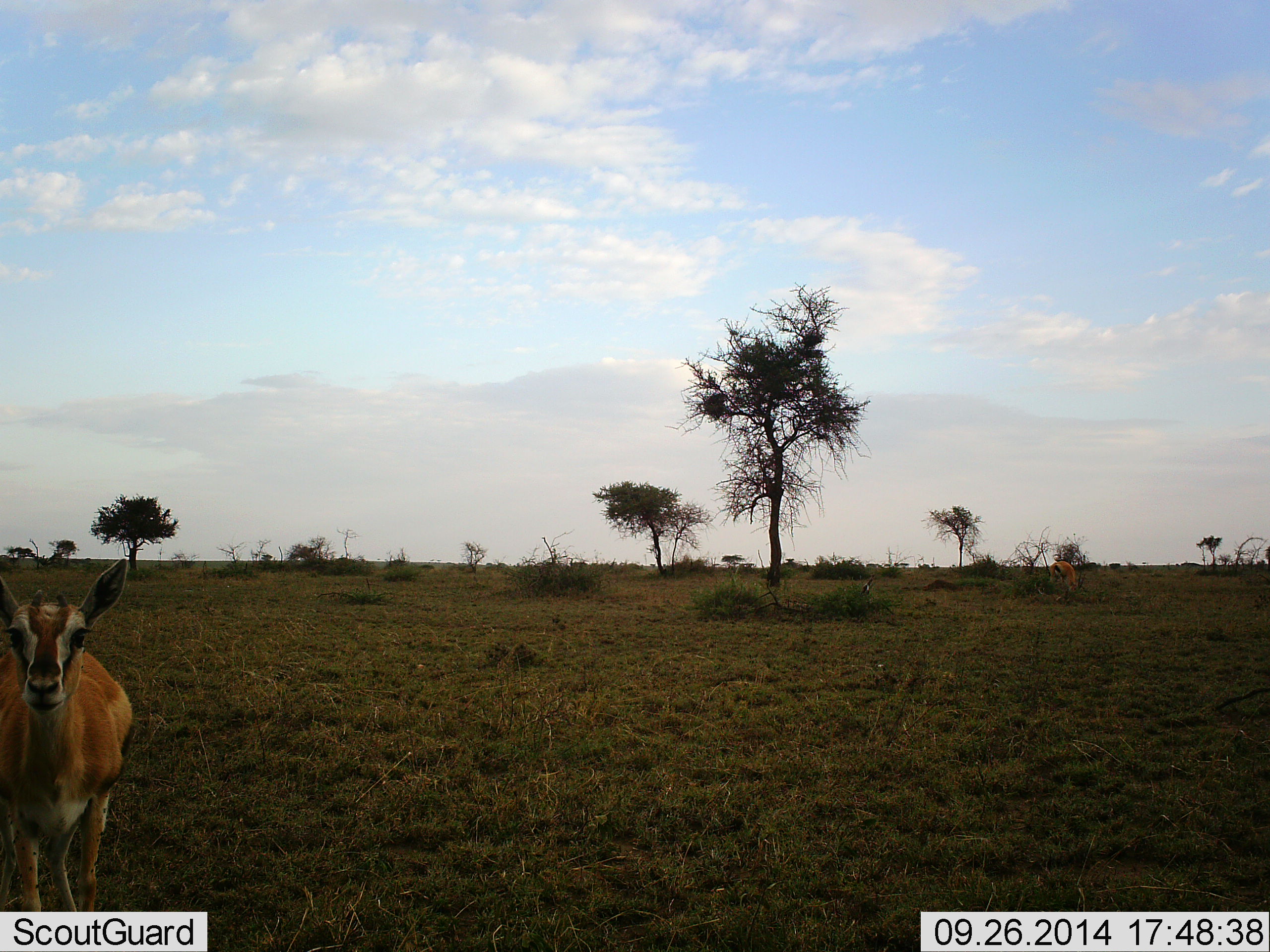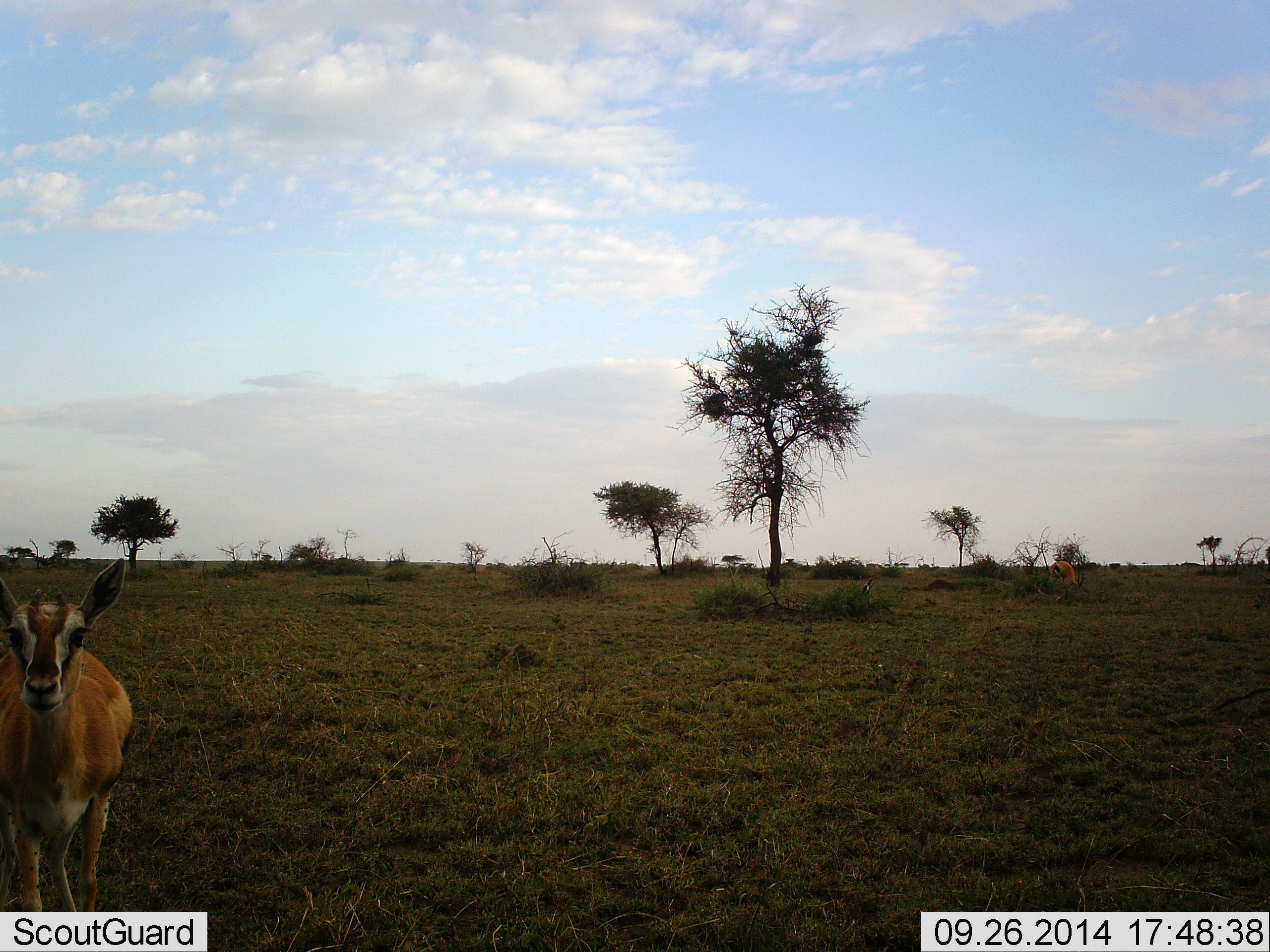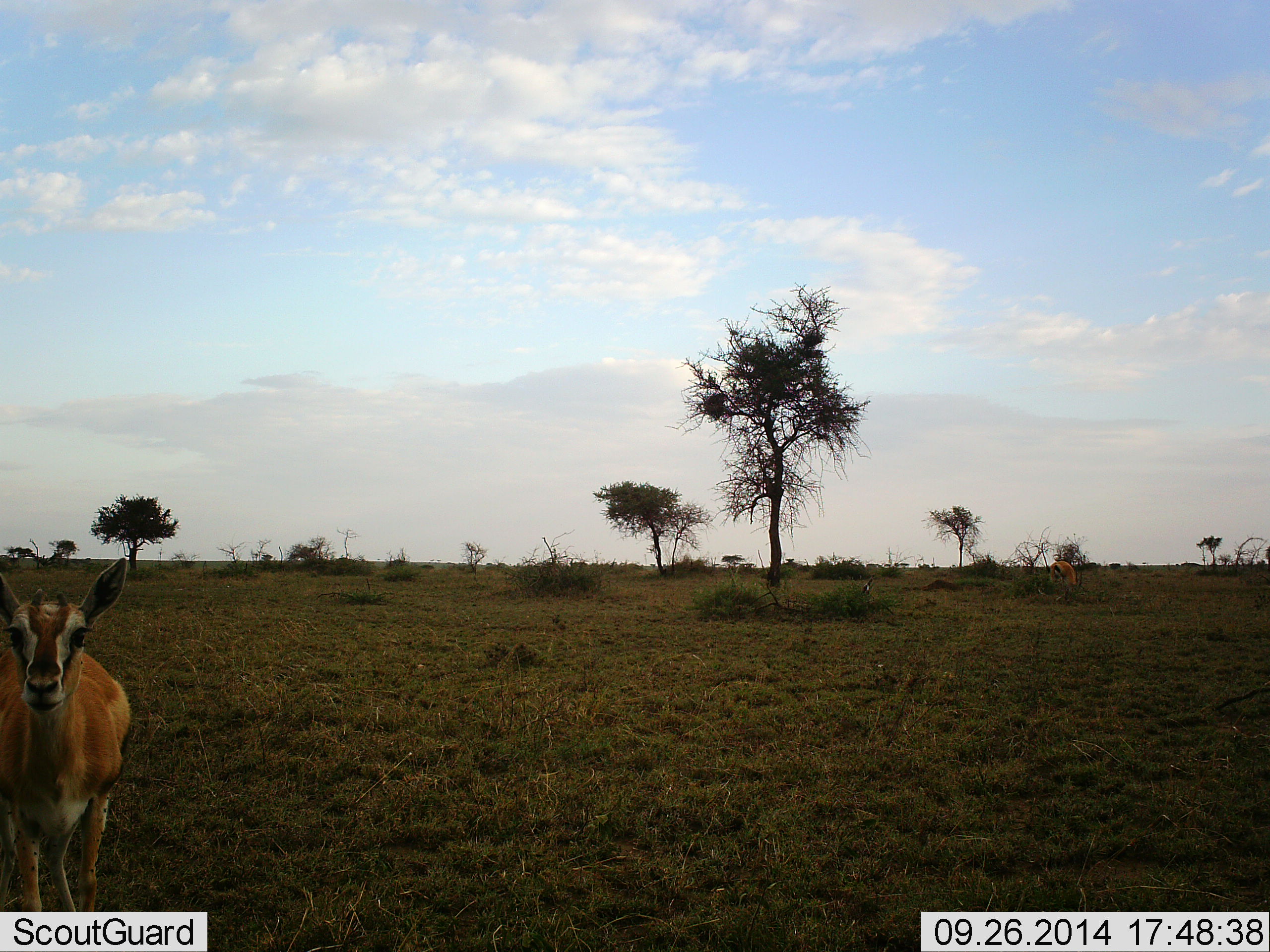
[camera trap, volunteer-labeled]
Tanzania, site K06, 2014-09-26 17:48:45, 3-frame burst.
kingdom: Animalia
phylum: Chordata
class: Mammalia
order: Artiodactyla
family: Bovidae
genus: Eudorcas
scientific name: Eudorcas thomsonii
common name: thomson's gazelle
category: gazellethomsons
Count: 2.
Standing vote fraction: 89%.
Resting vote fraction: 0%.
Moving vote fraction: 11%.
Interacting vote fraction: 0%.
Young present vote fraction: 0%.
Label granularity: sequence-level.